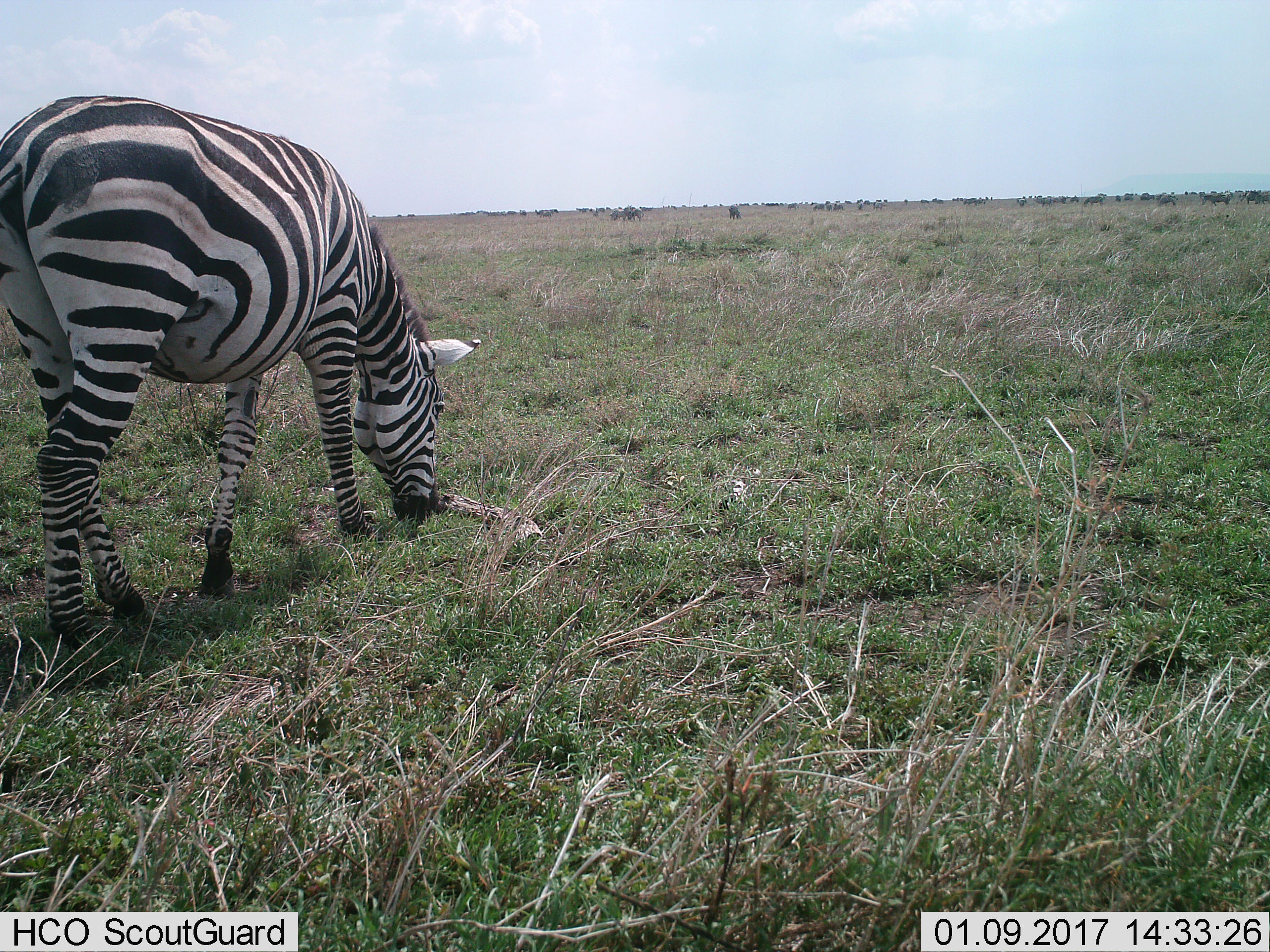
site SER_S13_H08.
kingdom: Animalia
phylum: Chordata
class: Mammalia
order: Perissodactyla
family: Equidae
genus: Equus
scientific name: Equus quagga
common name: plains zebra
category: zebraplains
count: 11-50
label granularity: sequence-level